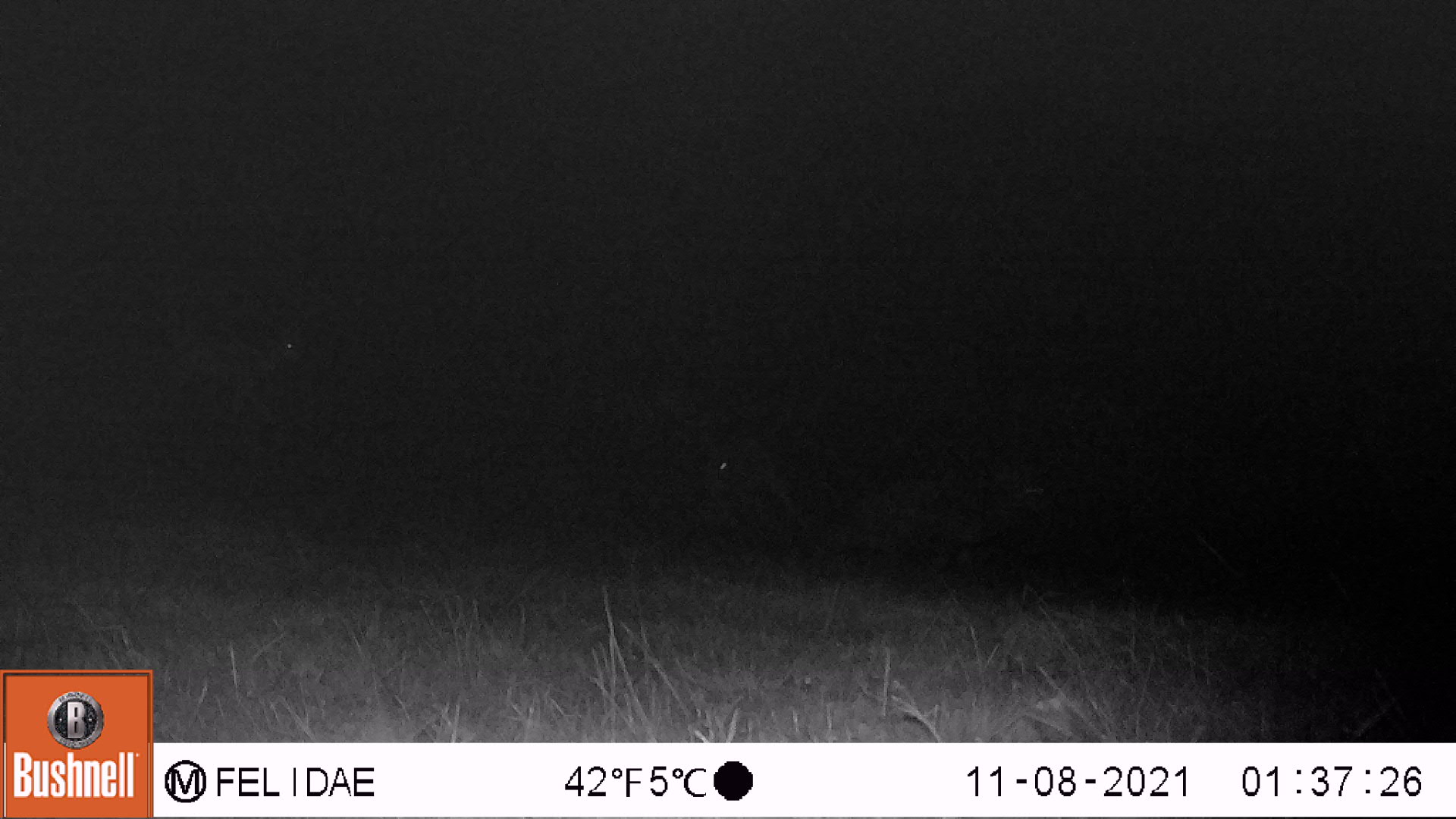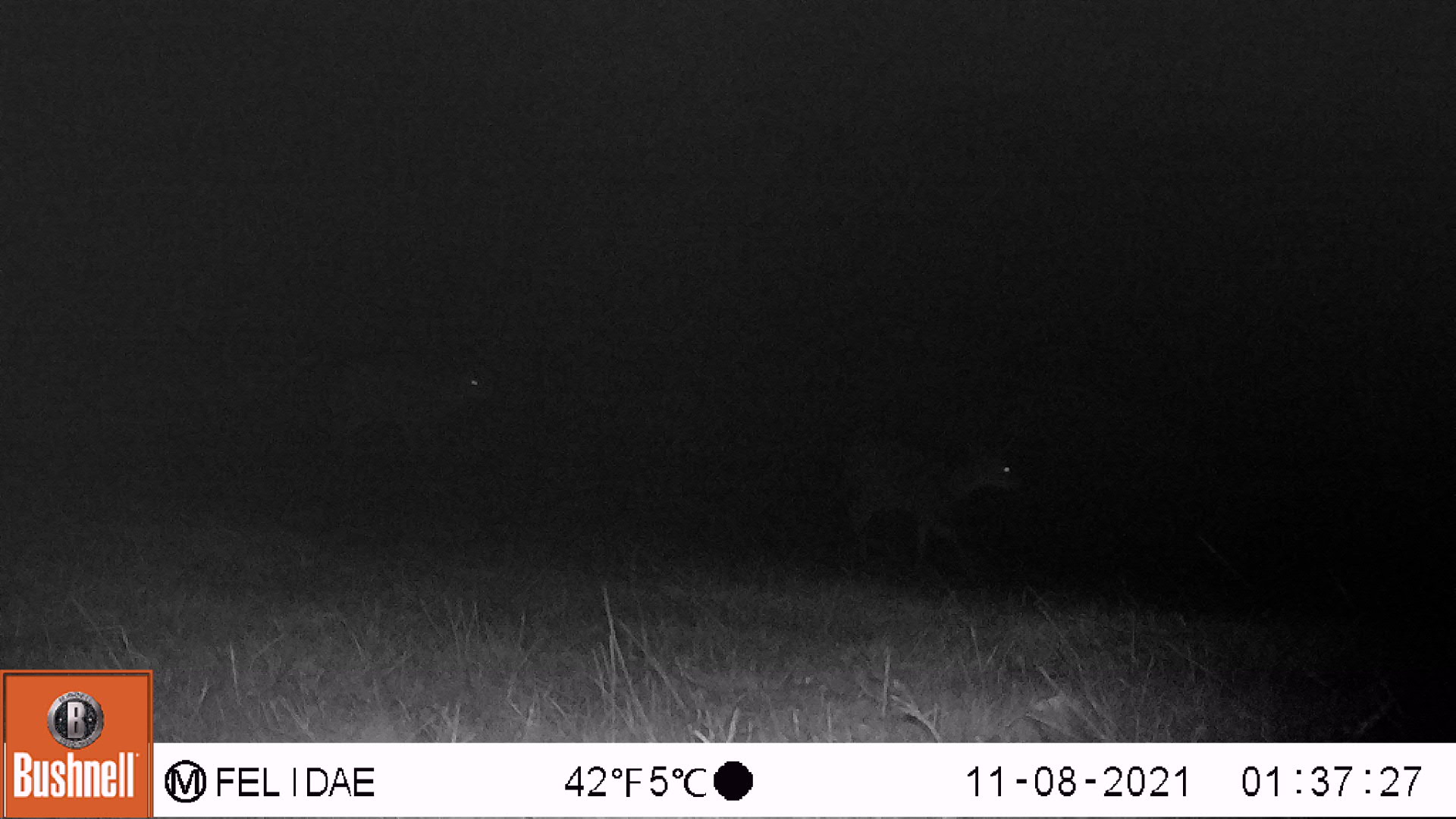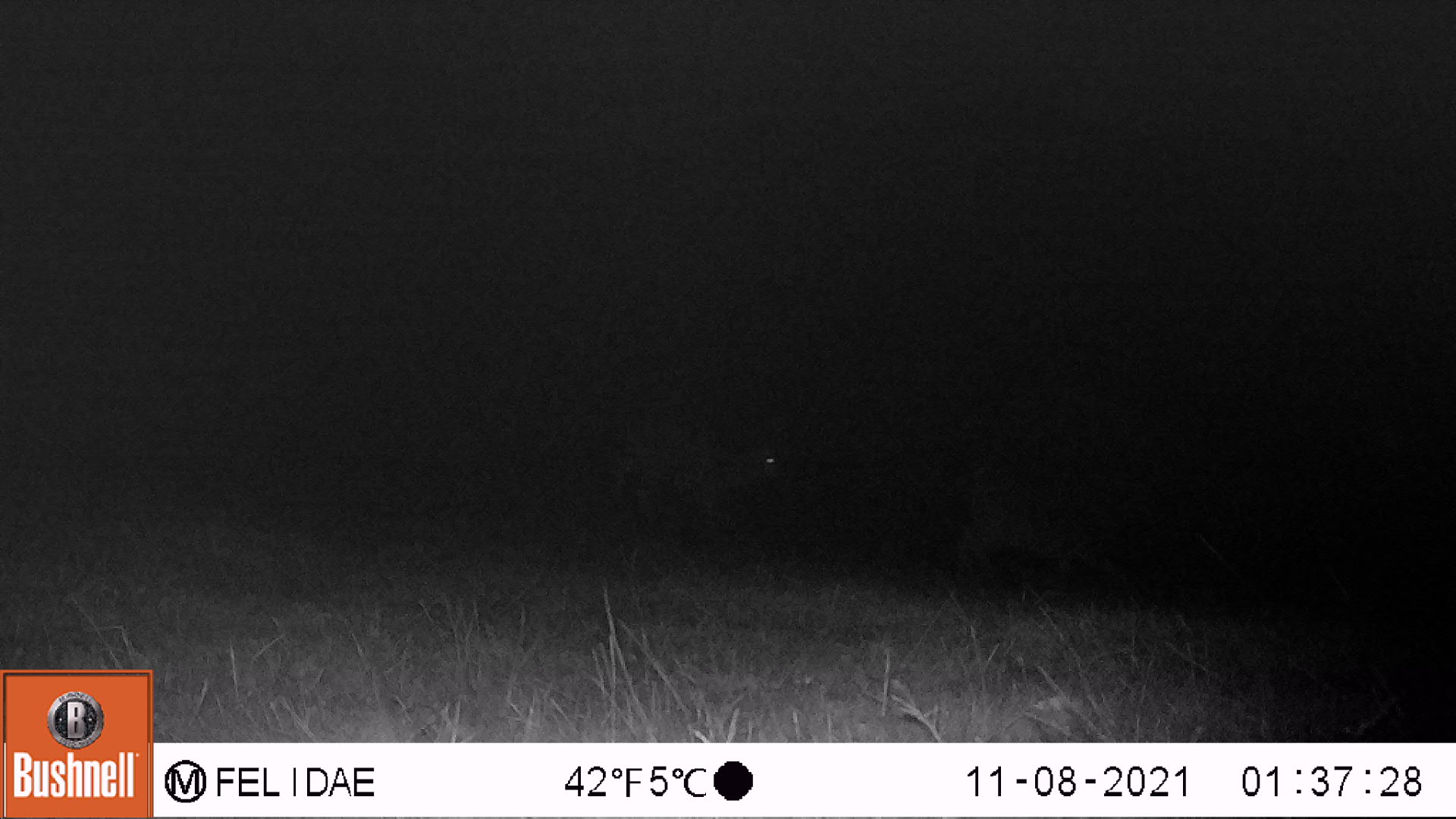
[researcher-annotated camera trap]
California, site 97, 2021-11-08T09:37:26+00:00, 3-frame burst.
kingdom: Animalia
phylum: Chordata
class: Mammalia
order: Artiodactyla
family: Cervidae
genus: Odocoileus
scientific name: Odocoileus hemionus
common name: mule deer